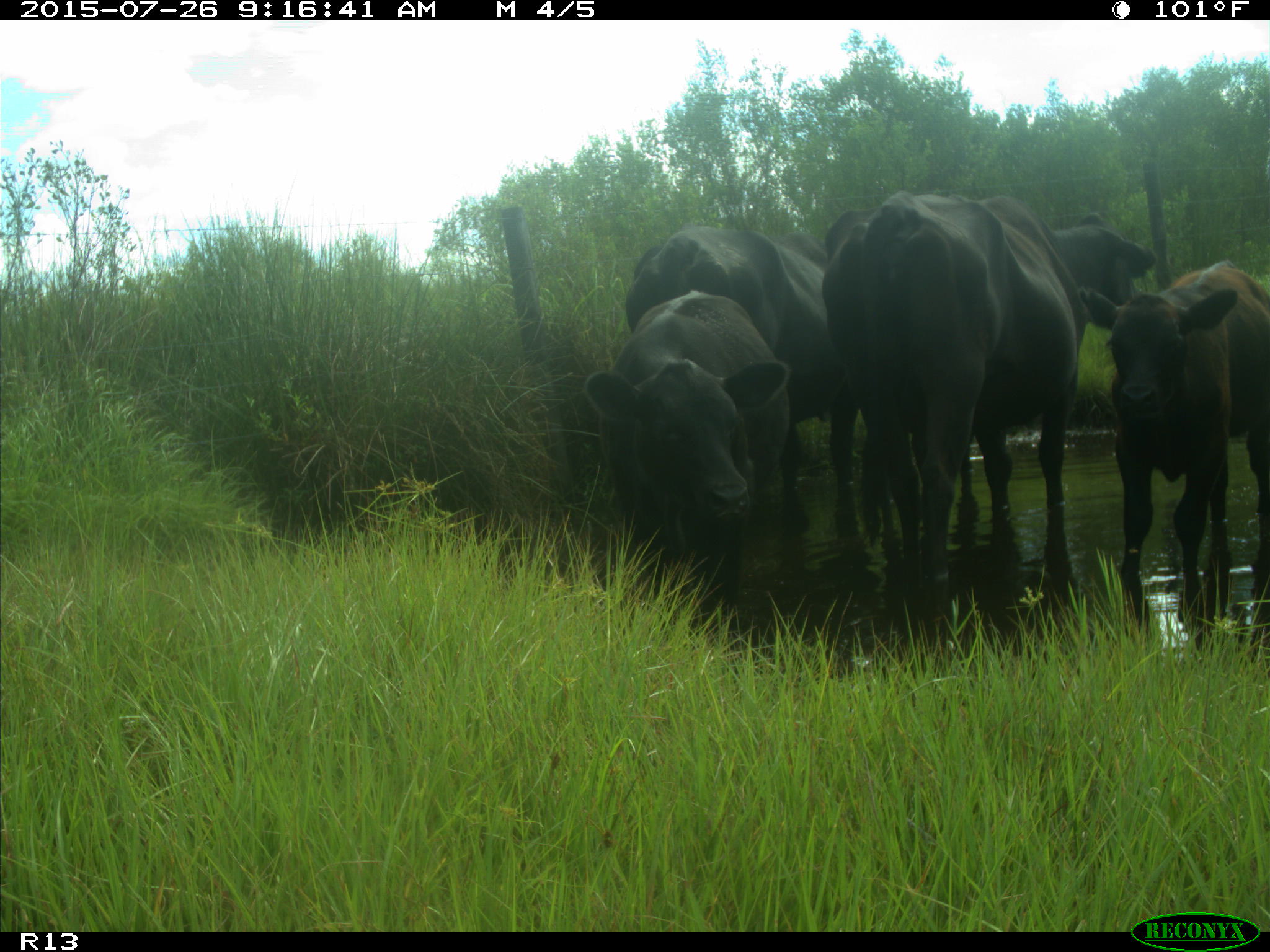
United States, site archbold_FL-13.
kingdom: Animalia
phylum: Chordata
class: Mammalia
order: Artiodactyla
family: Bovidae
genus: Bos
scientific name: Bos taurus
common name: domestic cow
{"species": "Bos taurus (domestic cow)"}